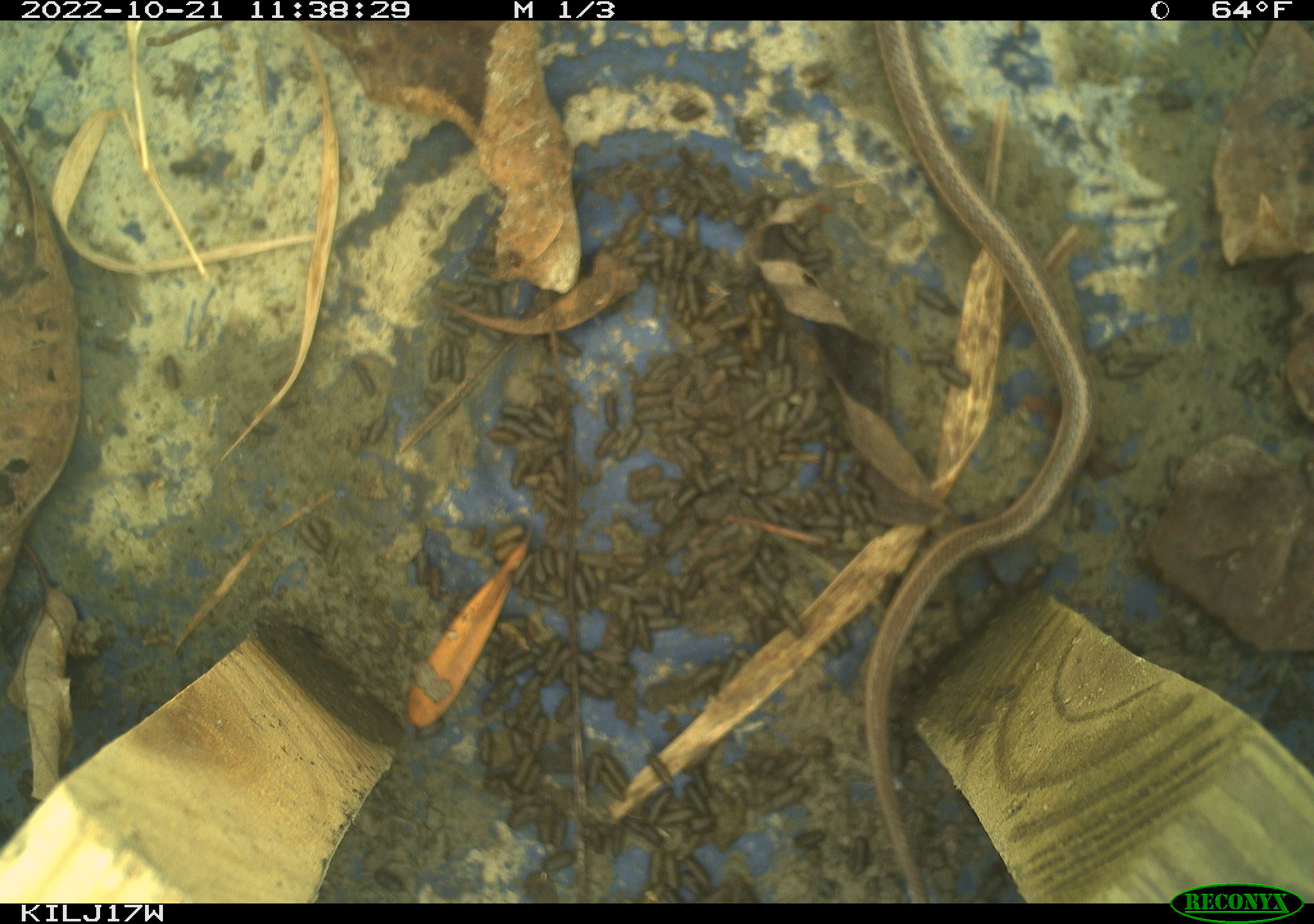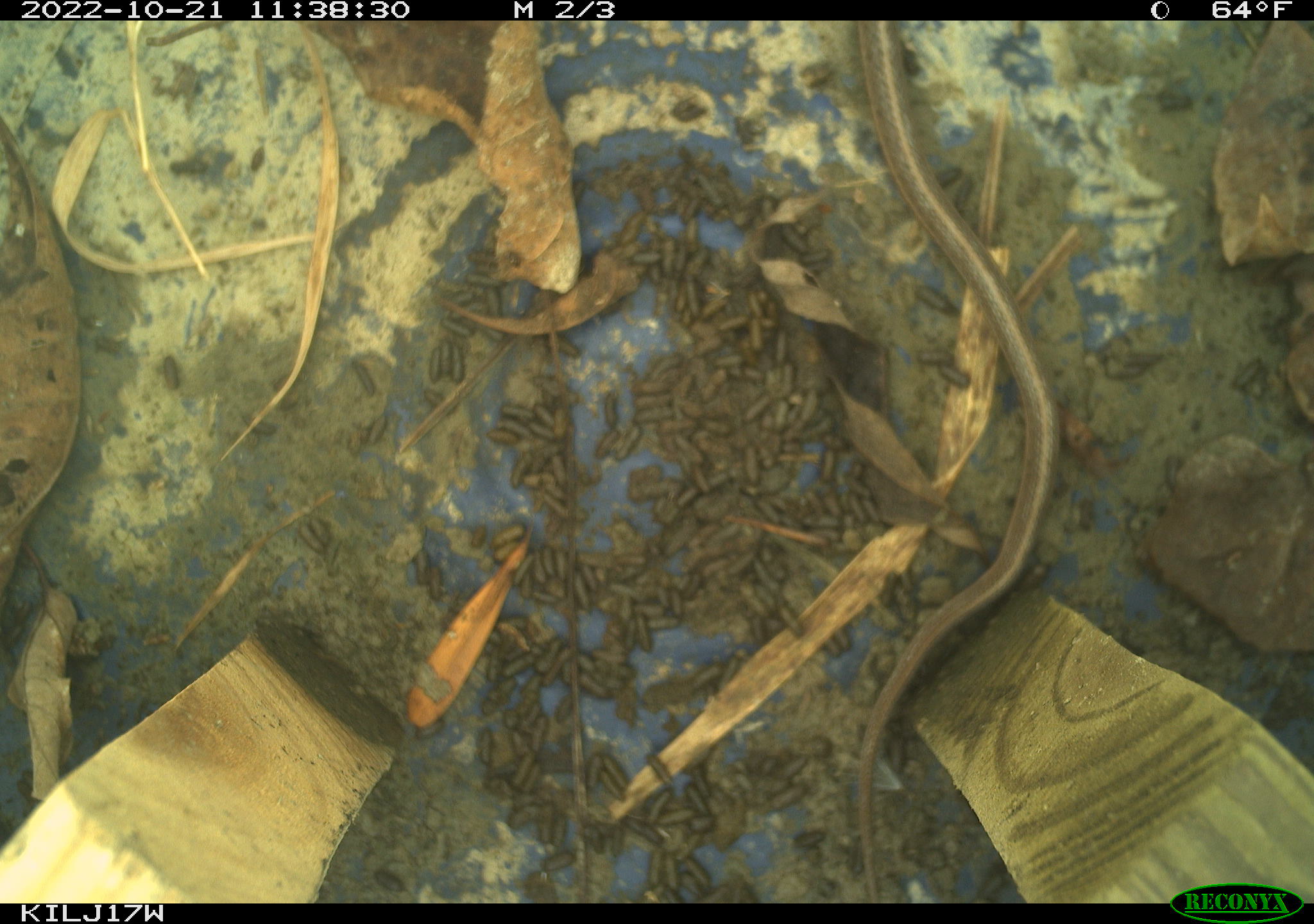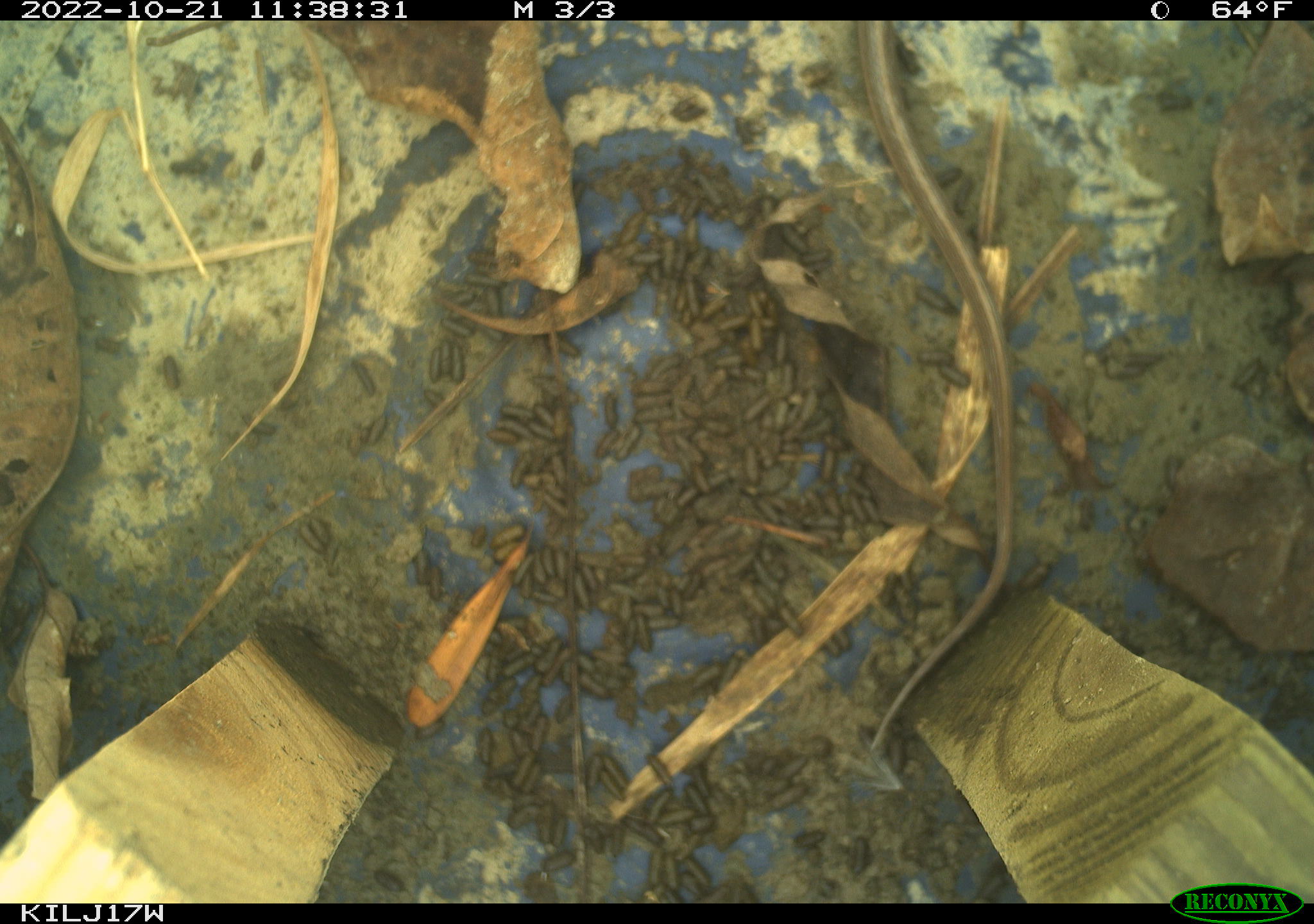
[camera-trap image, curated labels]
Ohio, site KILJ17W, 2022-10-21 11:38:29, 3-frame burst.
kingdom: Animalia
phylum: Chordata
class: Reptilia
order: Squamata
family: Colubridae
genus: Thamnophis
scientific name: Thamnophis sirtalis sirtalis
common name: eastern gartersnake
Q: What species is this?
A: Eastern gartersnake (Thamnophis sirtalis sirtalis).